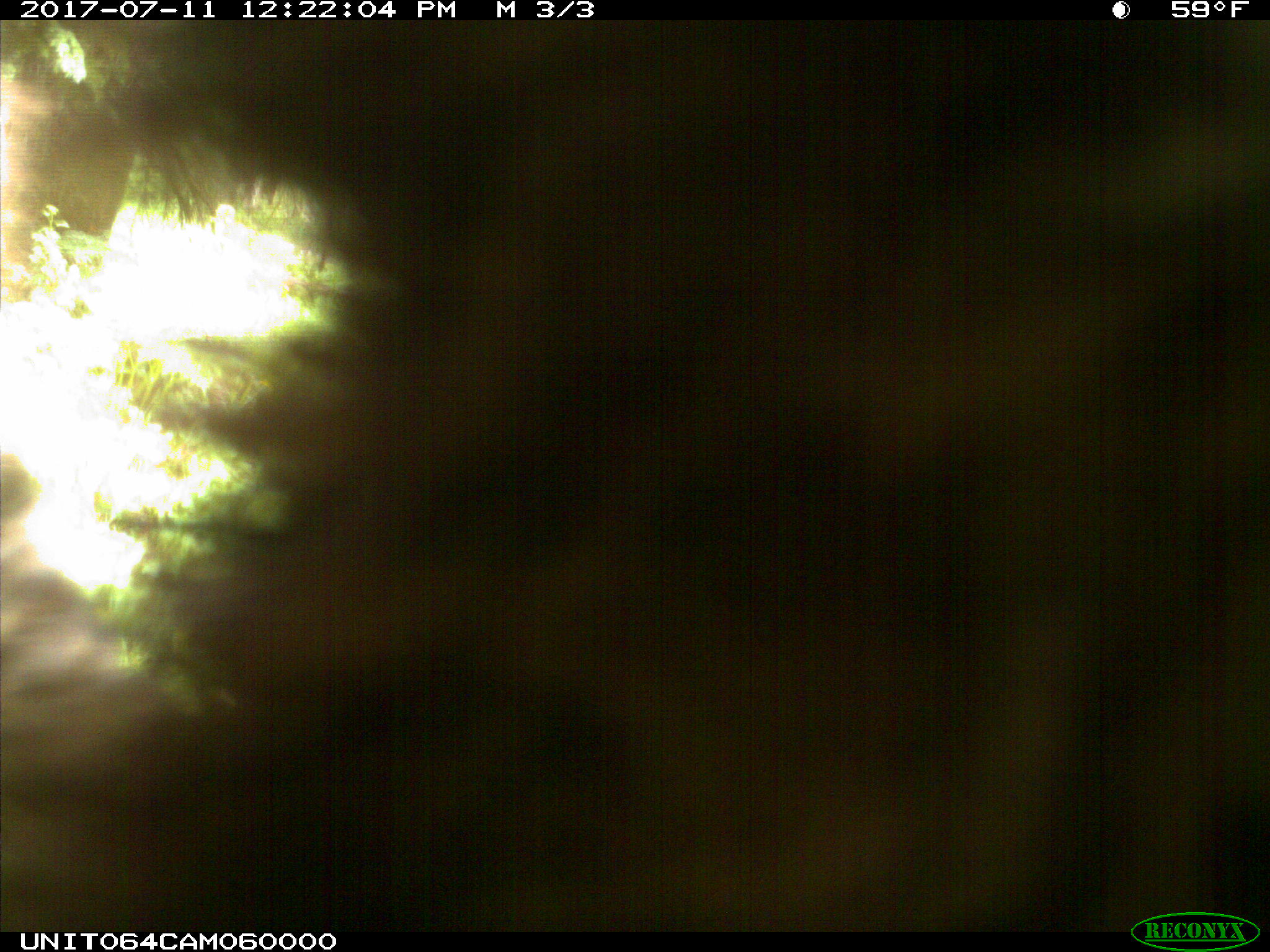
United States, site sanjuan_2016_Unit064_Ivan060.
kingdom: Animalia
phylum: Chordata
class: Mammalia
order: Carnivora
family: Ursidae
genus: Ursus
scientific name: Ursus americanus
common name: american black bear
Ursus americanus (american black bear).